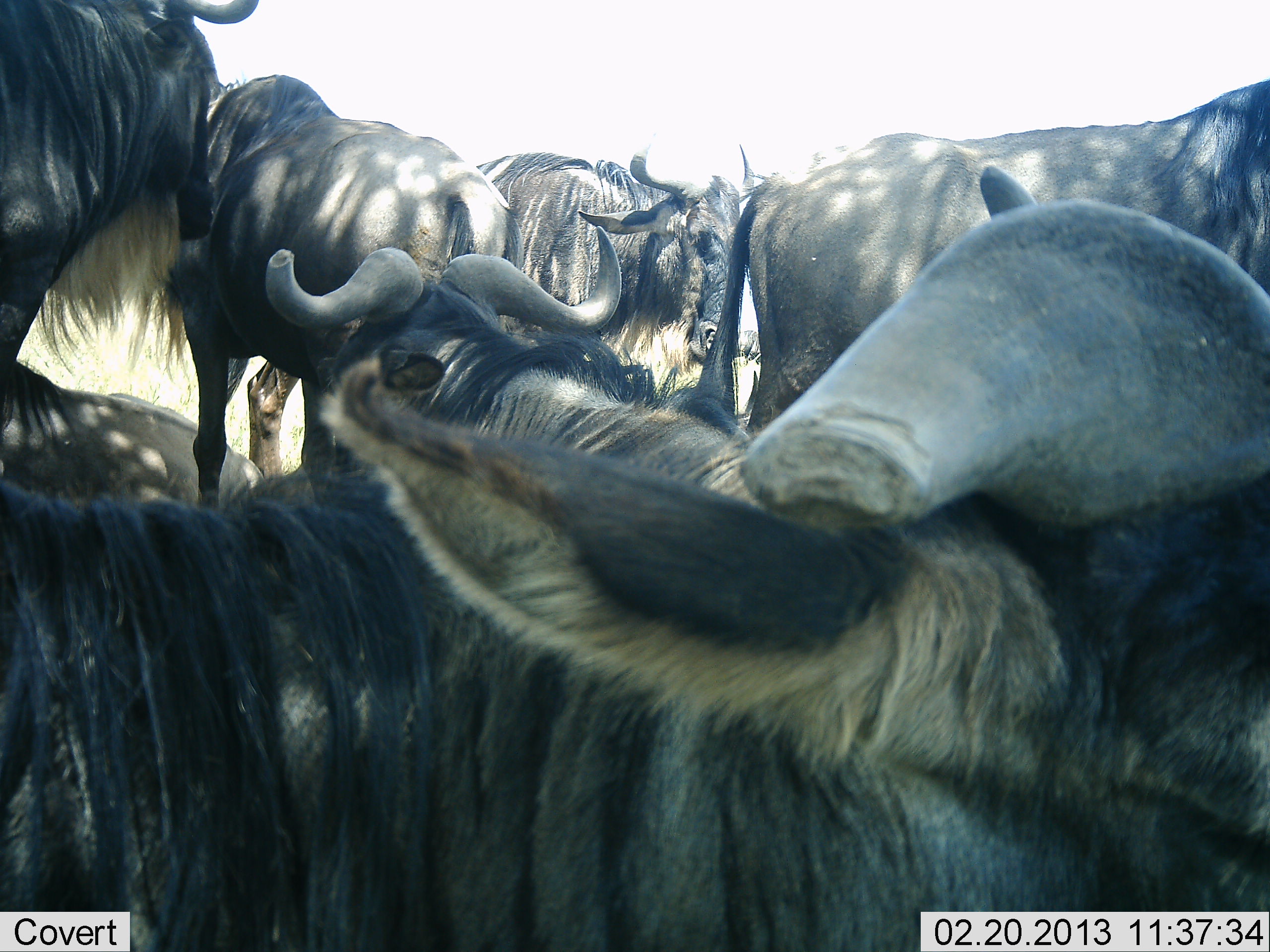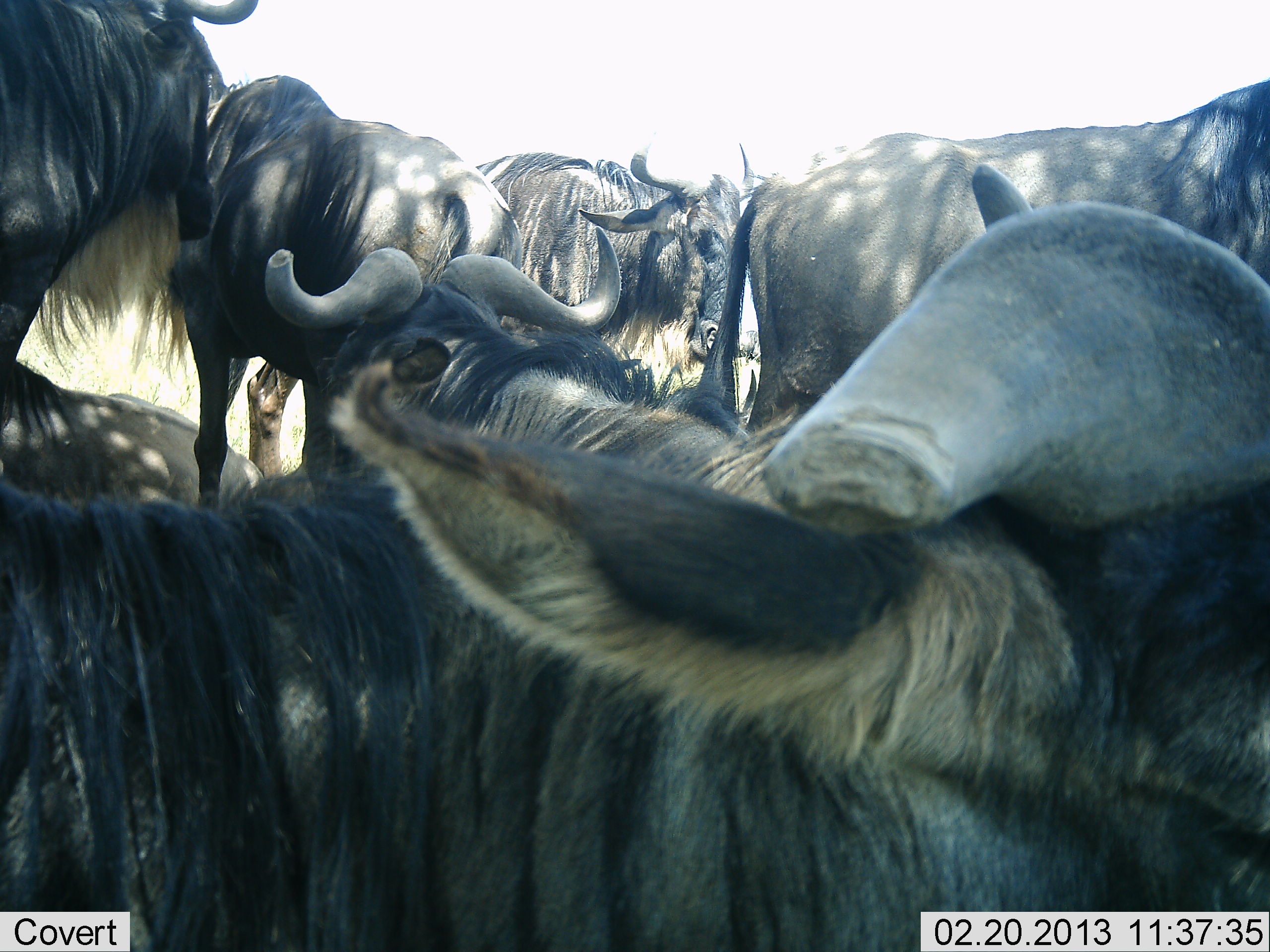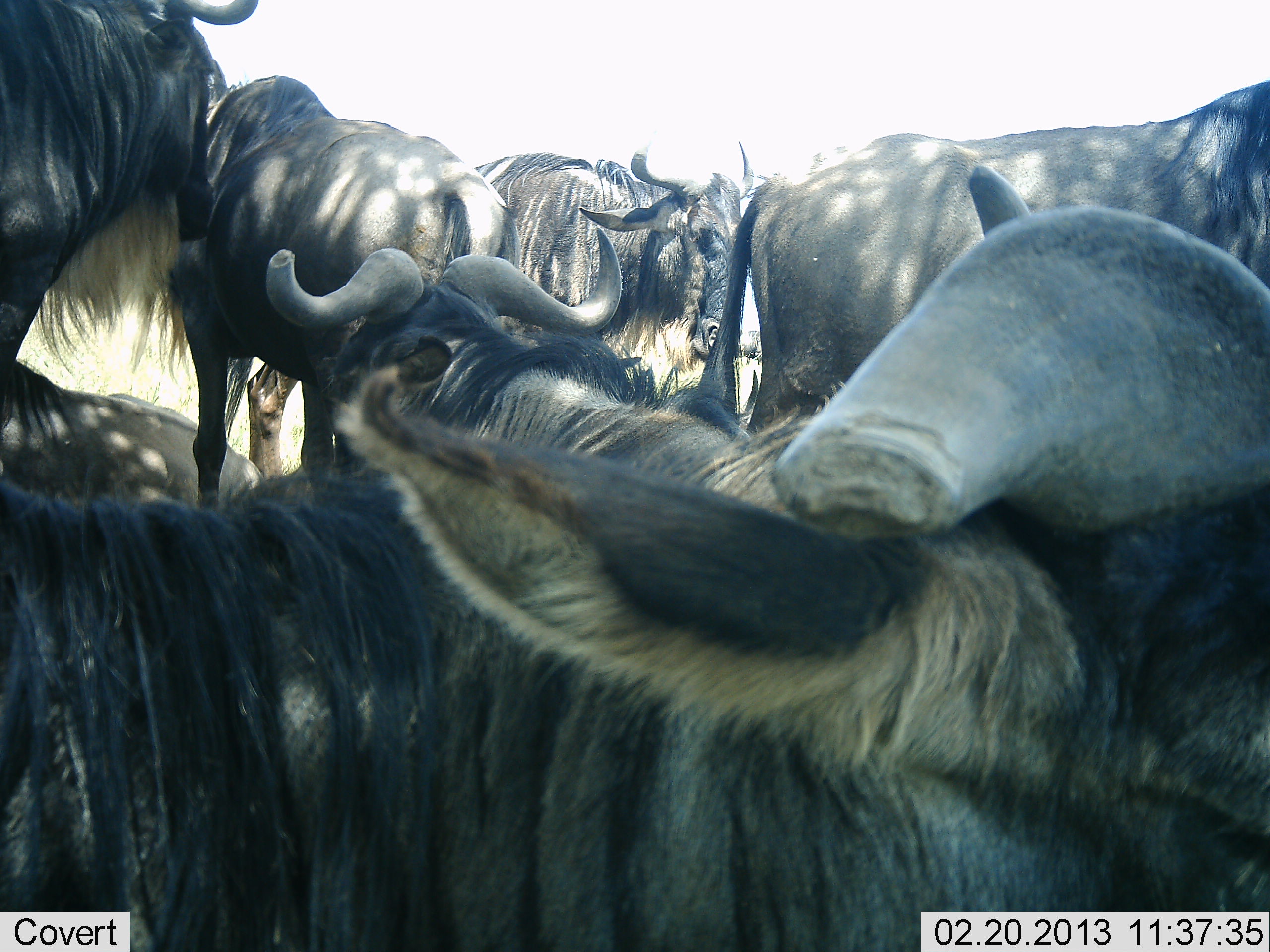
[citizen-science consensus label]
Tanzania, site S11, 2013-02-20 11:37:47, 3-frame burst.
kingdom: Animalia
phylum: Chordata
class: Mammalia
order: Artiodactyla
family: Bovidae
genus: Connochaetes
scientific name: Connochaetes taurinus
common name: blue wildebeest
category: wildebeest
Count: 7.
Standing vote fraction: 90%.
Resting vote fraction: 45%.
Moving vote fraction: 0%.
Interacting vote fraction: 15%.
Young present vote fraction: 0%.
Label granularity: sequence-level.